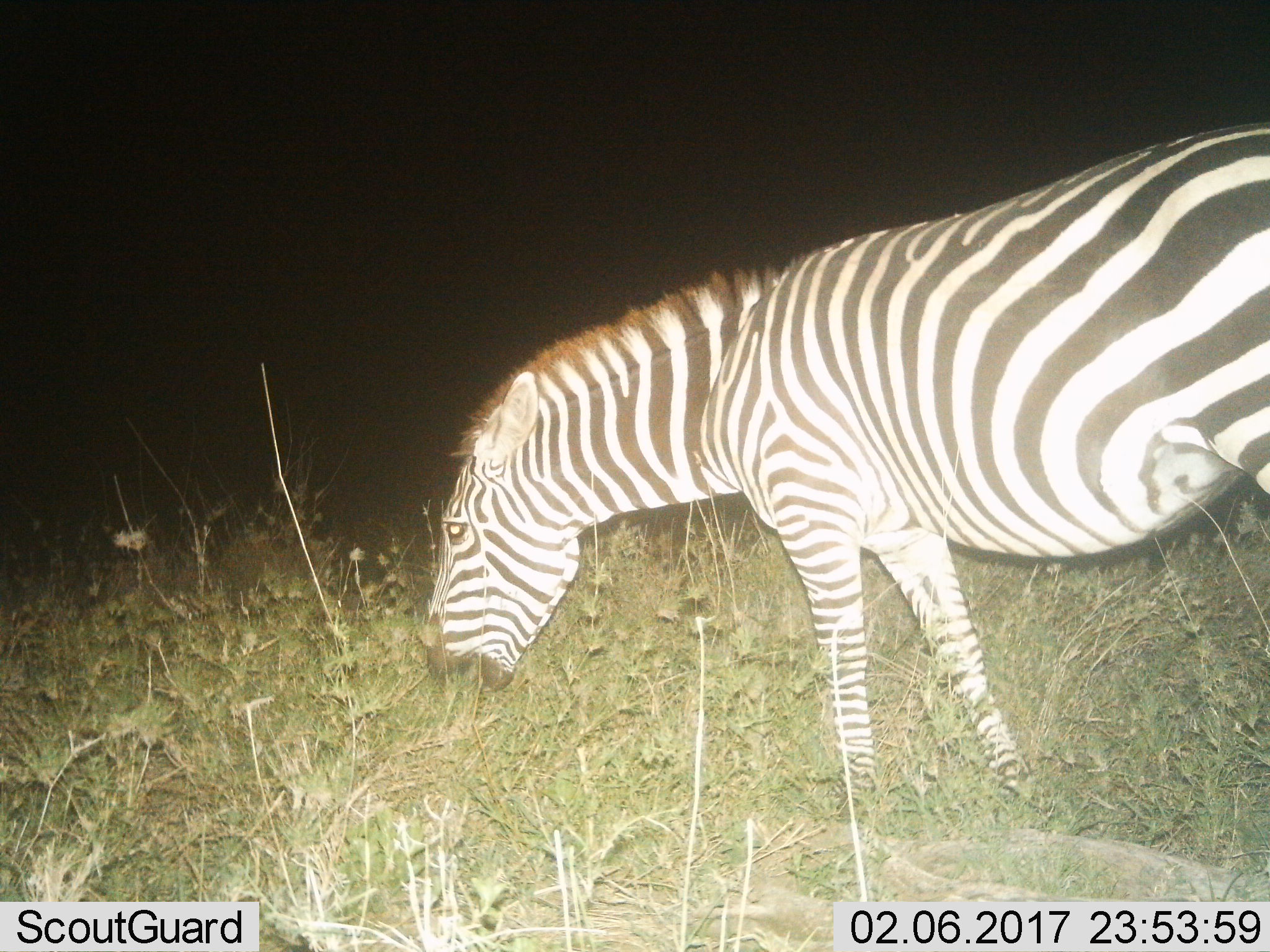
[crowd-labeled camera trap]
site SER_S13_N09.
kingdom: Animalia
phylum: Chordata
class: Mammalia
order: Perissodactyla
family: Equidae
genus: Equus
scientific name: Equus quagga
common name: plains zebra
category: zebraplains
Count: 1.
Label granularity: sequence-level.